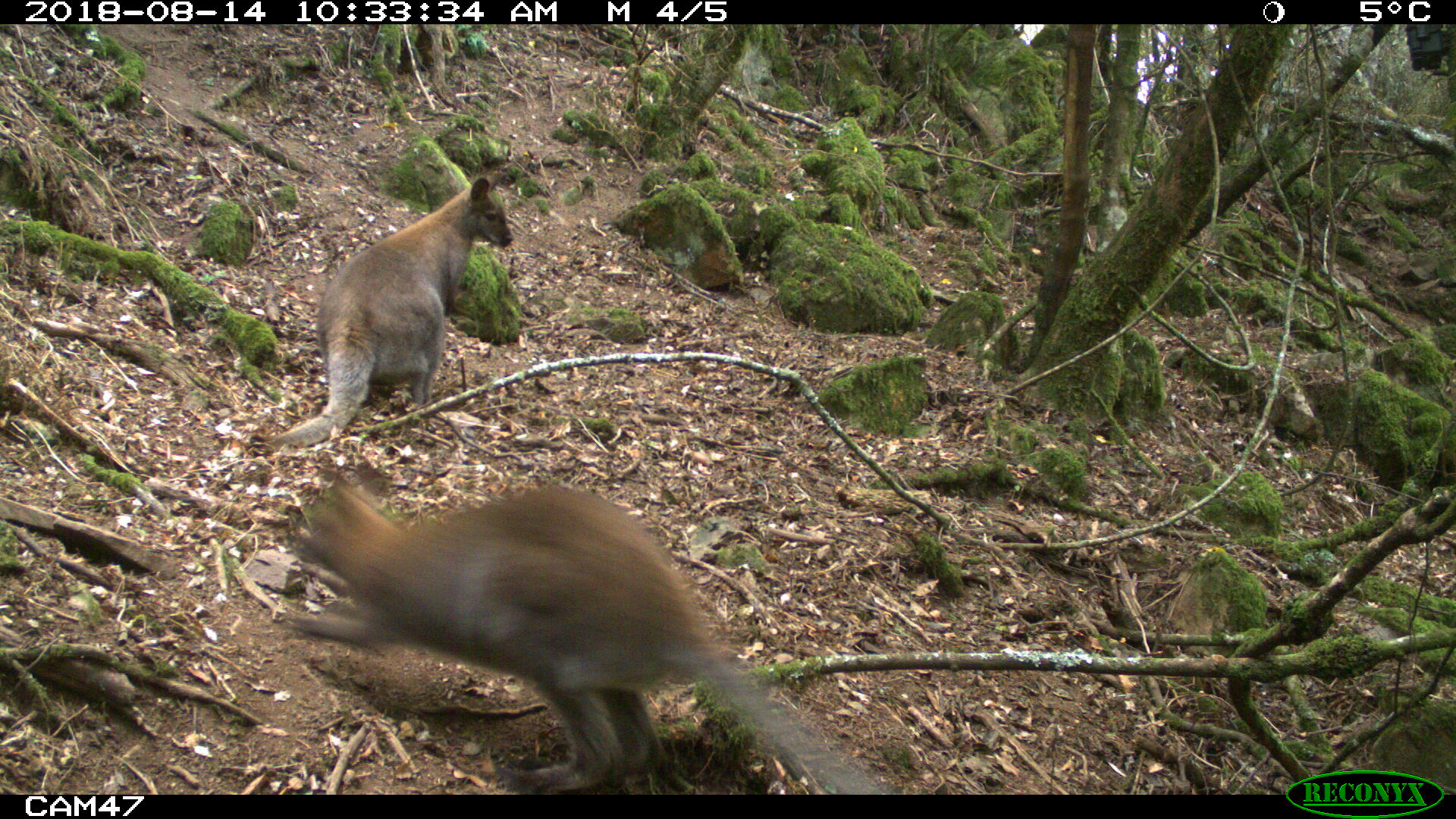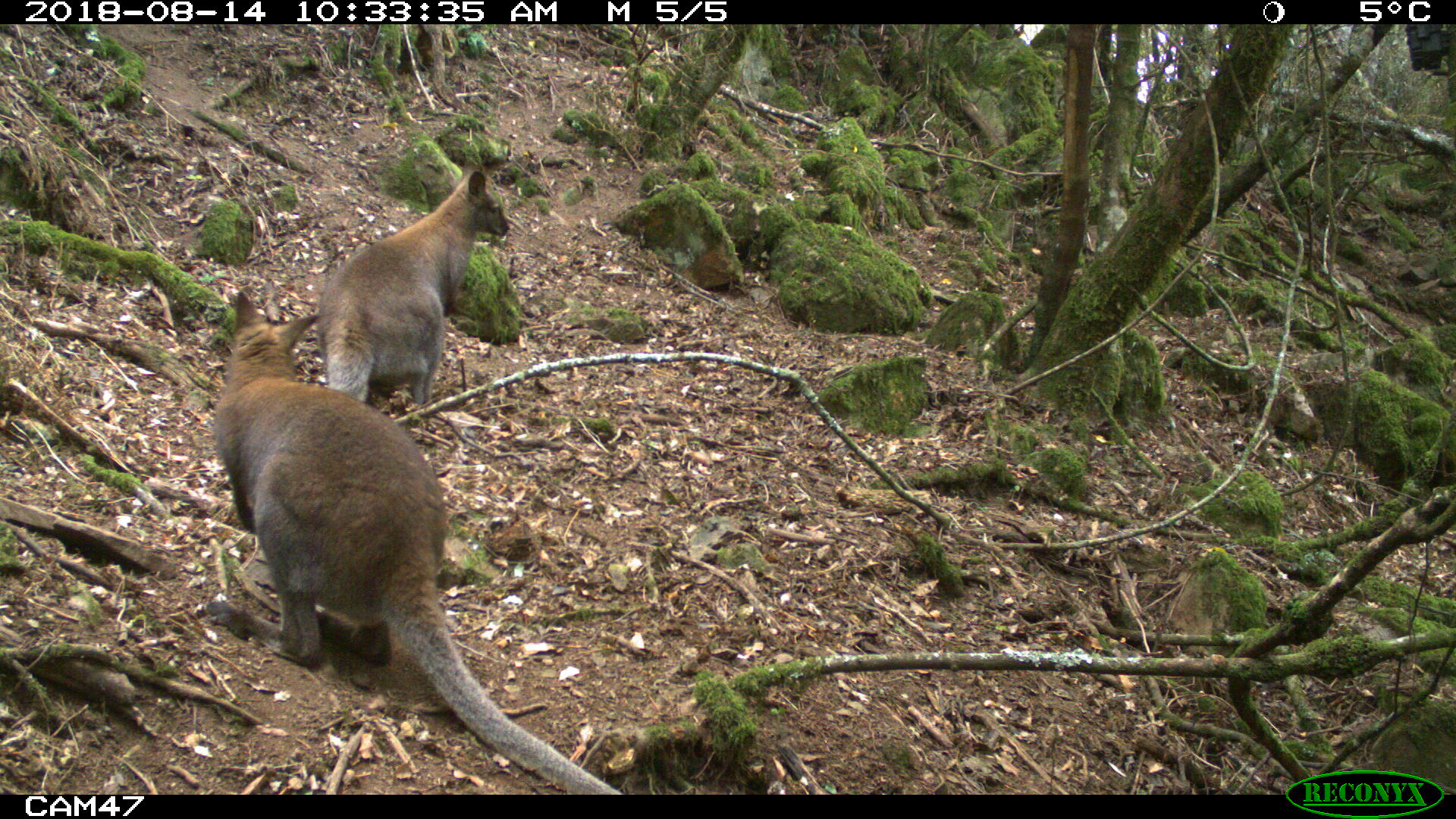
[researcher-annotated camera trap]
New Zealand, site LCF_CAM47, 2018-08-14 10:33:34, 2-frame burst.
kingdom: Animalia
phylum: Chordata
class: Mammalia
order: Diprotodontia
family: Macropodidae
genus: Notamacropus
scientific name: Notamacropus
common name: wallaby